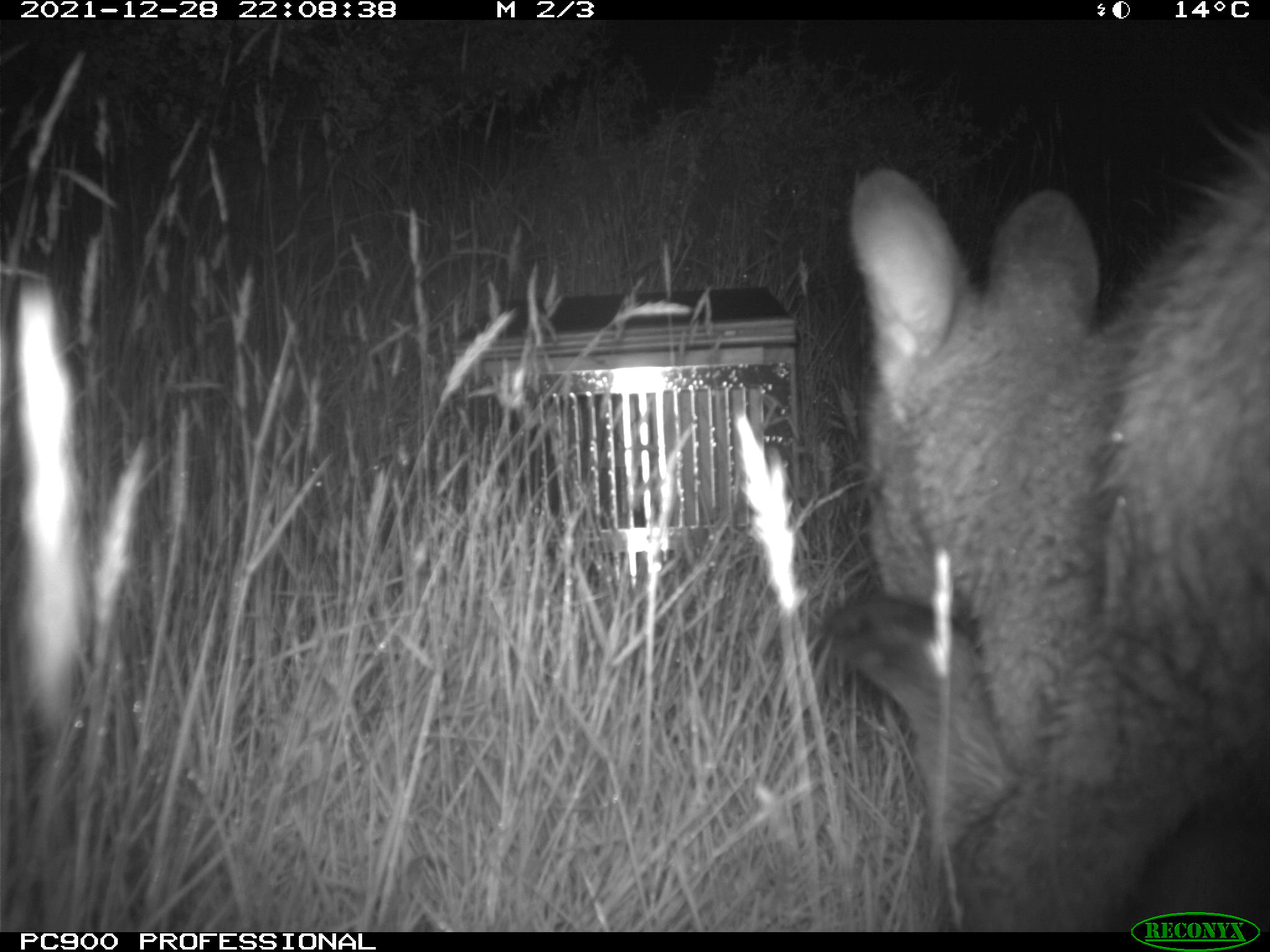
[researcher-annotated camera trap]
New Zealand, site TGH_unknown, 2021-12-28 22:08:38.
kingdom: Animalia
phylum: Chordata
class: Mammalia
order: Diprotodontia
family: Macropodidae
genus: Notamacropus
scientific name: Notamacropus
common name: wallaby